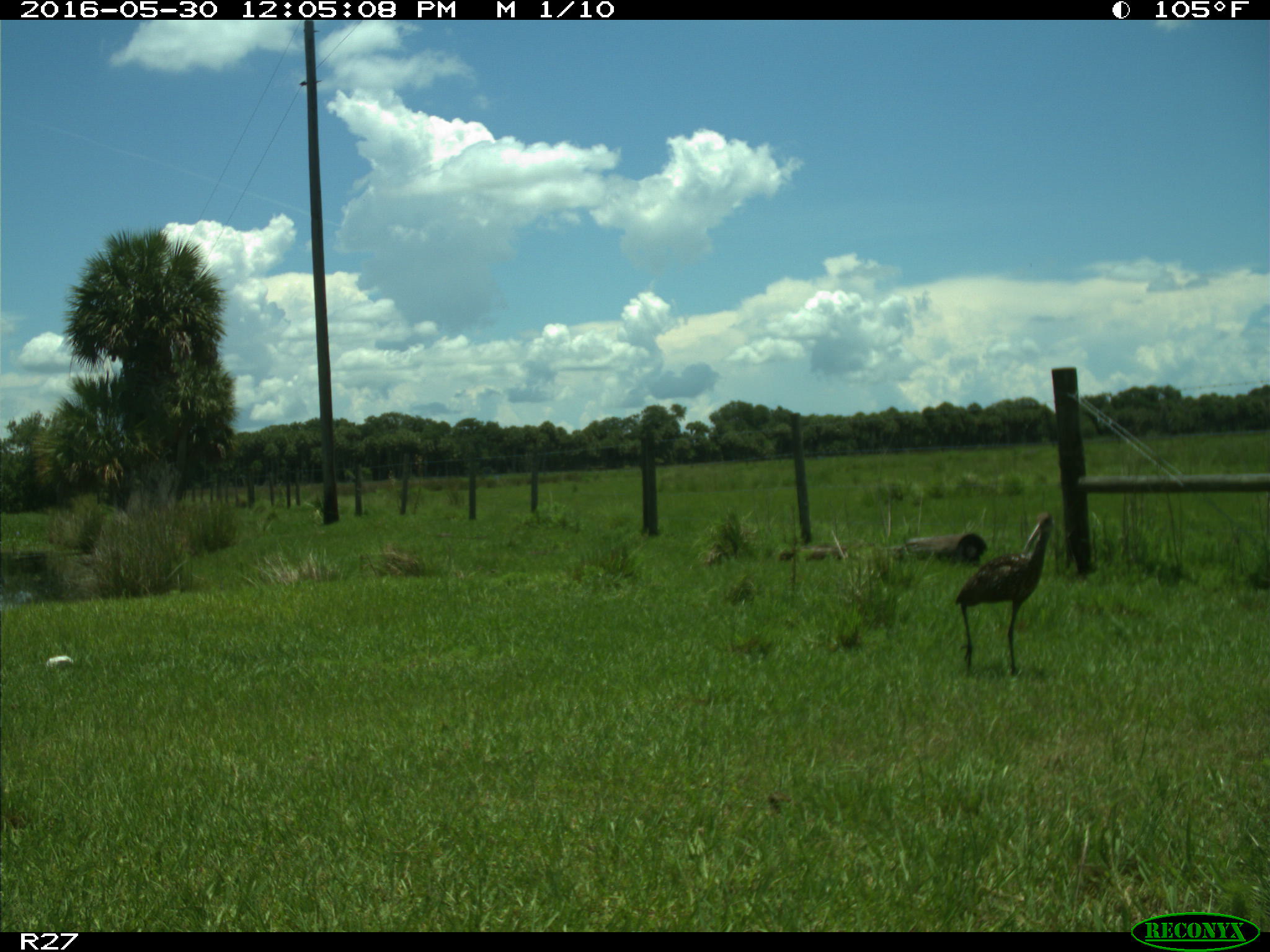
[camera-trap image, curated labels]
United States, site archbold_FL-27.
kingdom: Animalia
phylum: Chordata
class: Aves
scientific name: Aves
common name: birds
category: unidentified bird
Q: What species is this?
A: Unidentified bird (birds) (Aves).